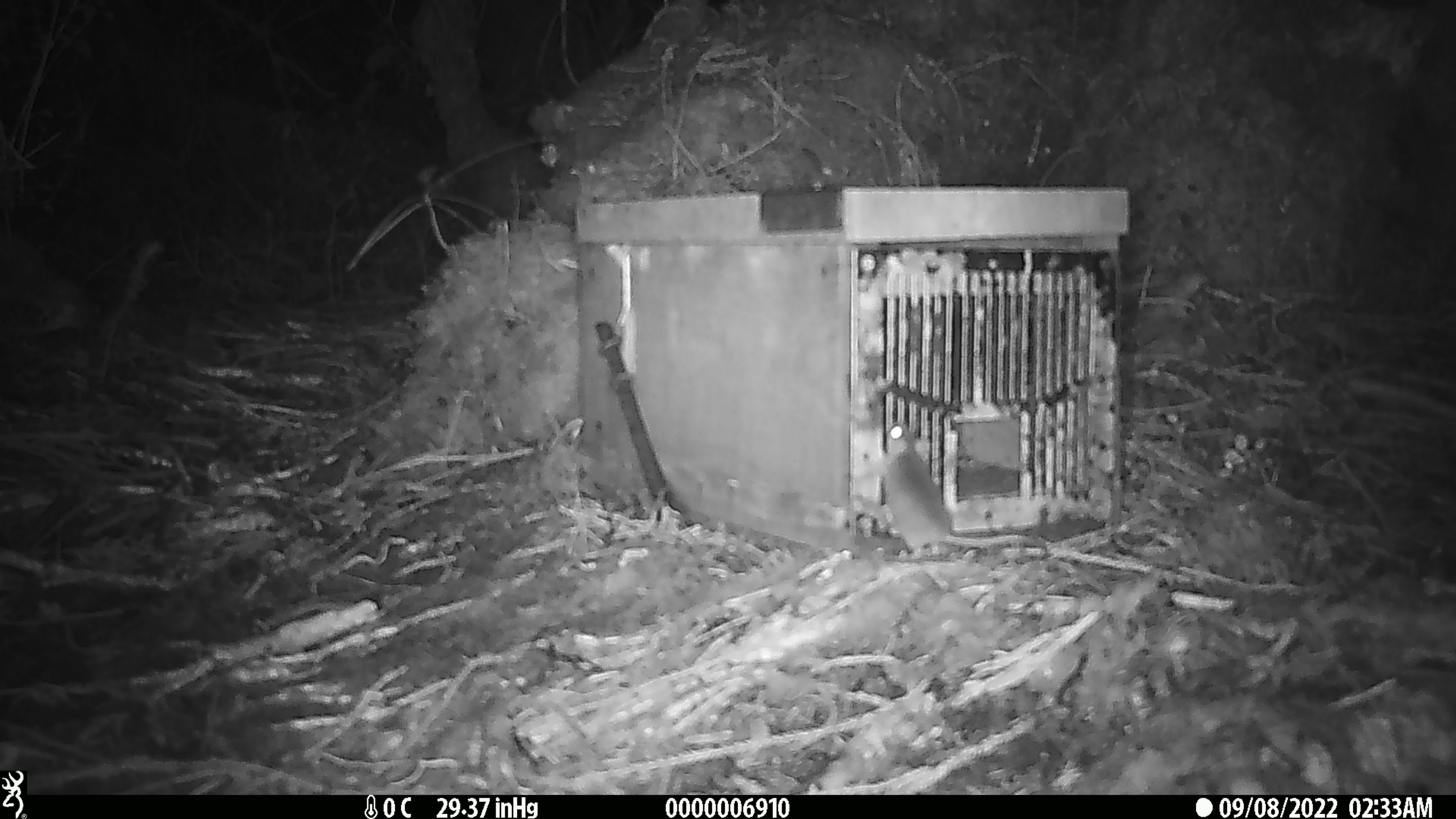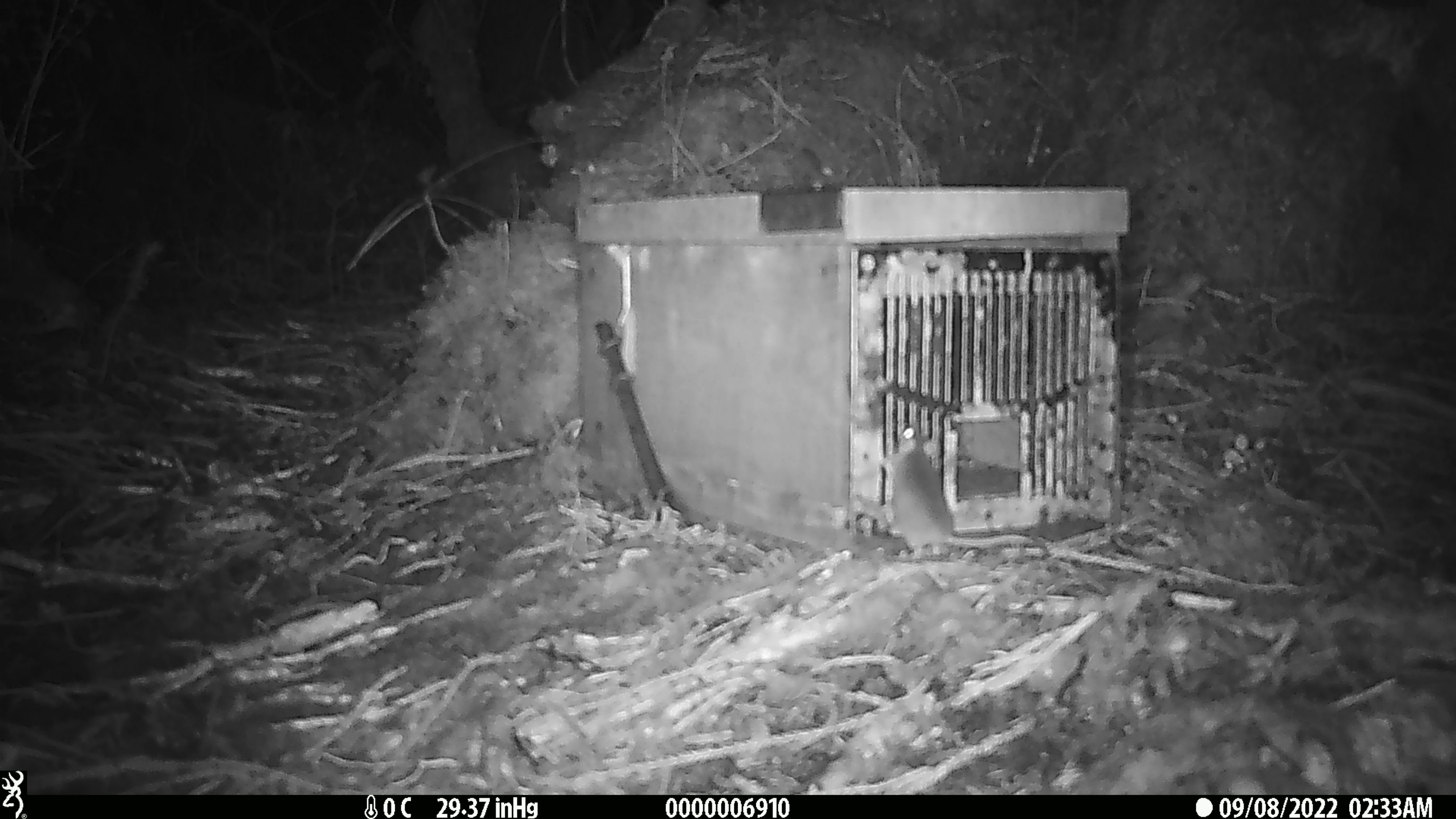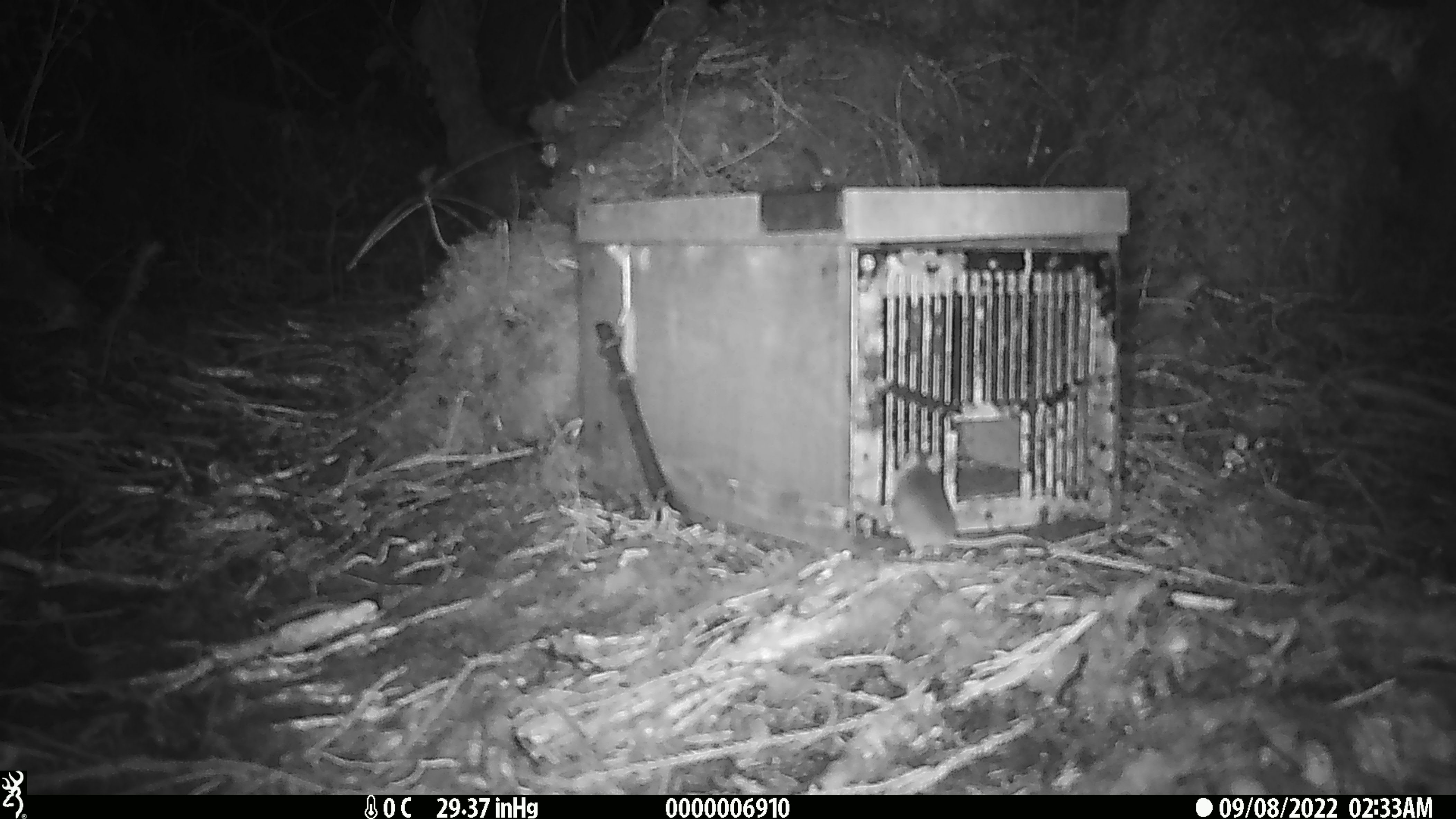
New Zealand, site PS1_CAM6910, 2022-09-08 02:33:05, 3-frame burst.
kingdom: Animalia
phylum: Chordata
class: Mammalia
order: Rodentia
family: Muridae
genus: Mus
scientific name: Mus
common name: mouse